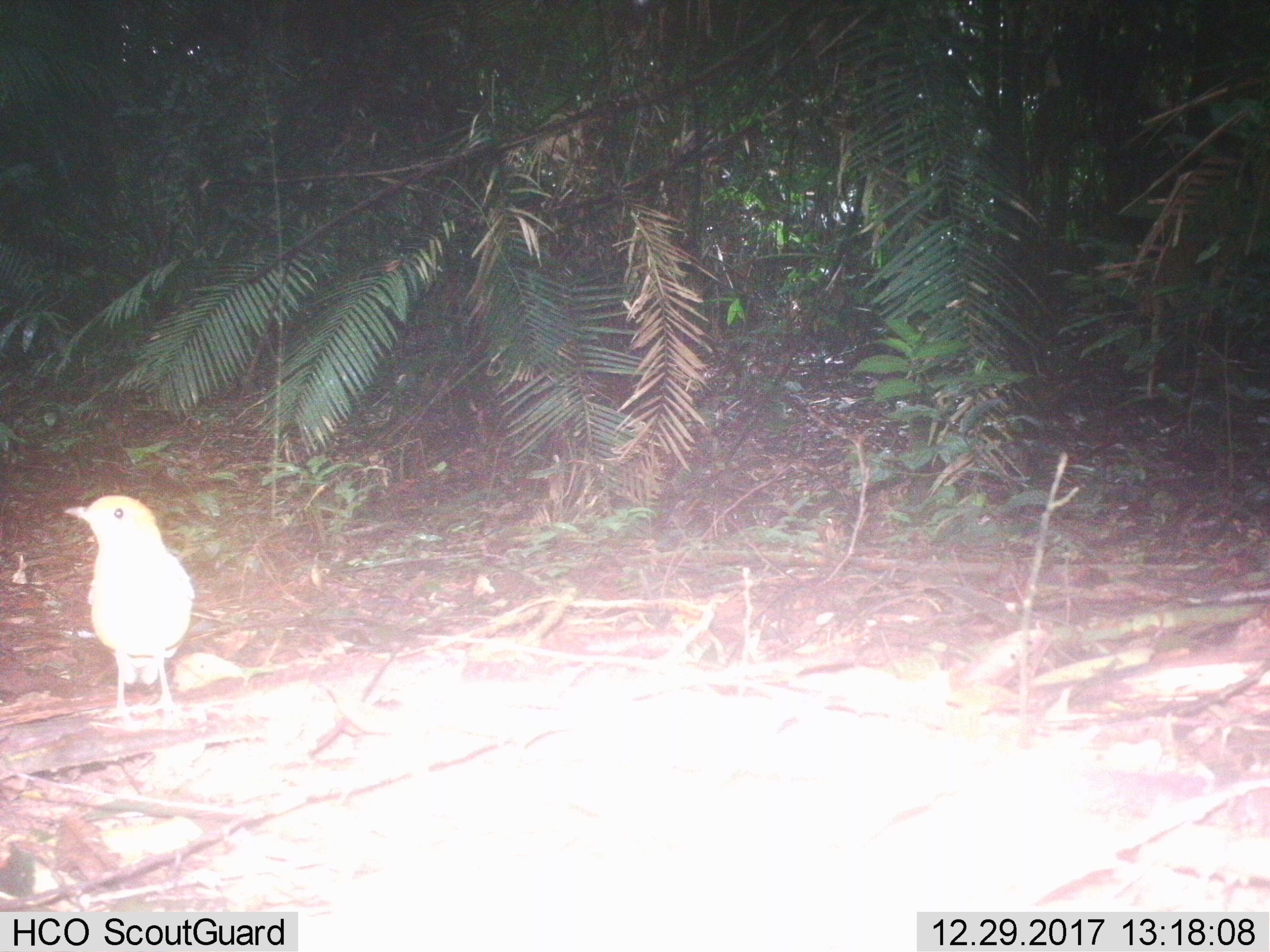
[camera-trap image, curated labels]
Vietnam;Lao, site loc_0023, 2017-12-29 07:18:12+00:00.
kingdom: Animalia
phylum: Chordata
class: Aves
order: Passeriformes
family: Turdidae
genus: Geokichla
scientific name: Geokichla citrina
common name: orange-headed thrush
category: orange headed thrush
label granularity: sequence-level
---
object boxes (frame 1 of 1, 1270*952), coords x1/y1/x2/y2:
orange headed thrush: 63/492/195/726